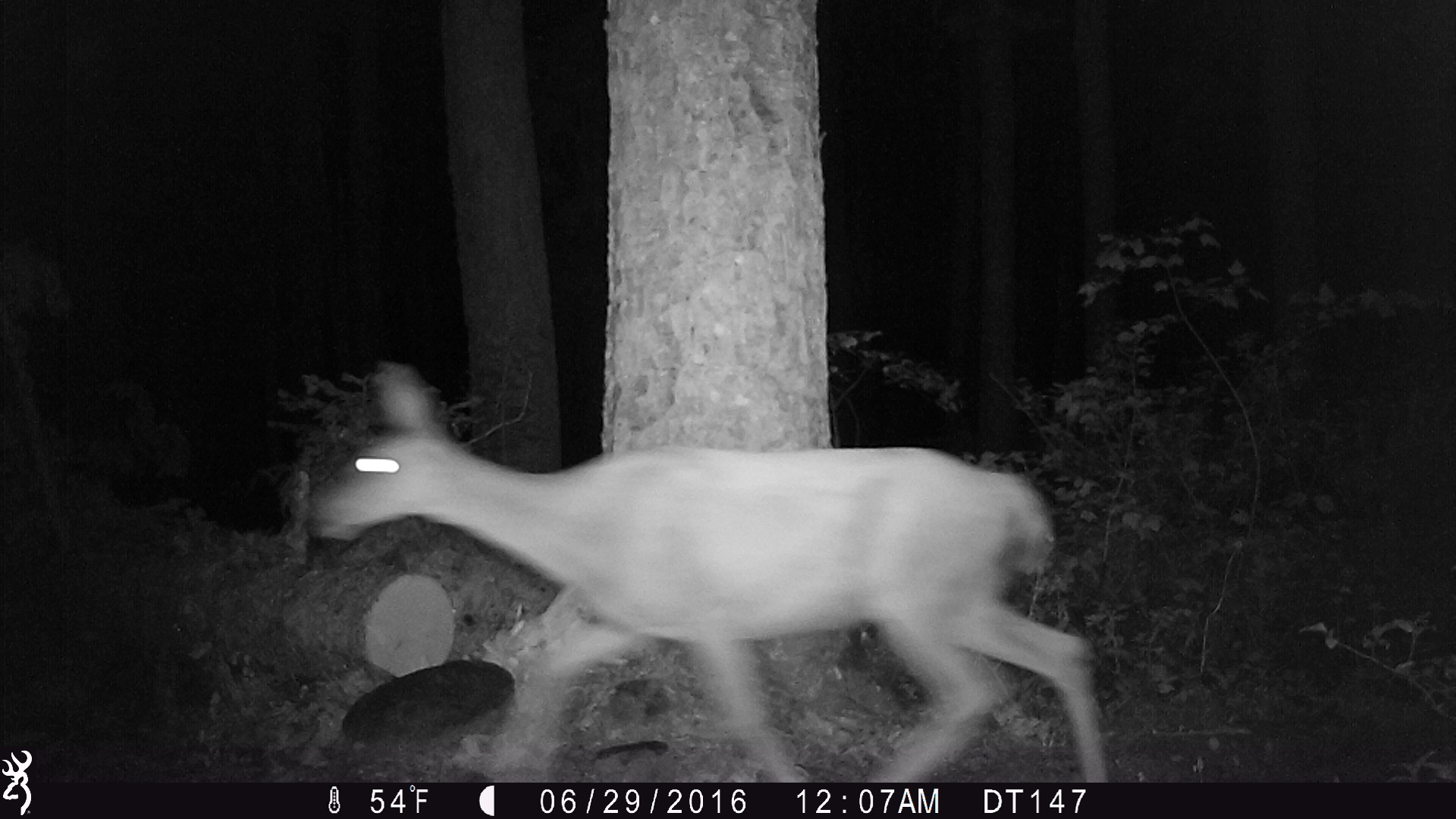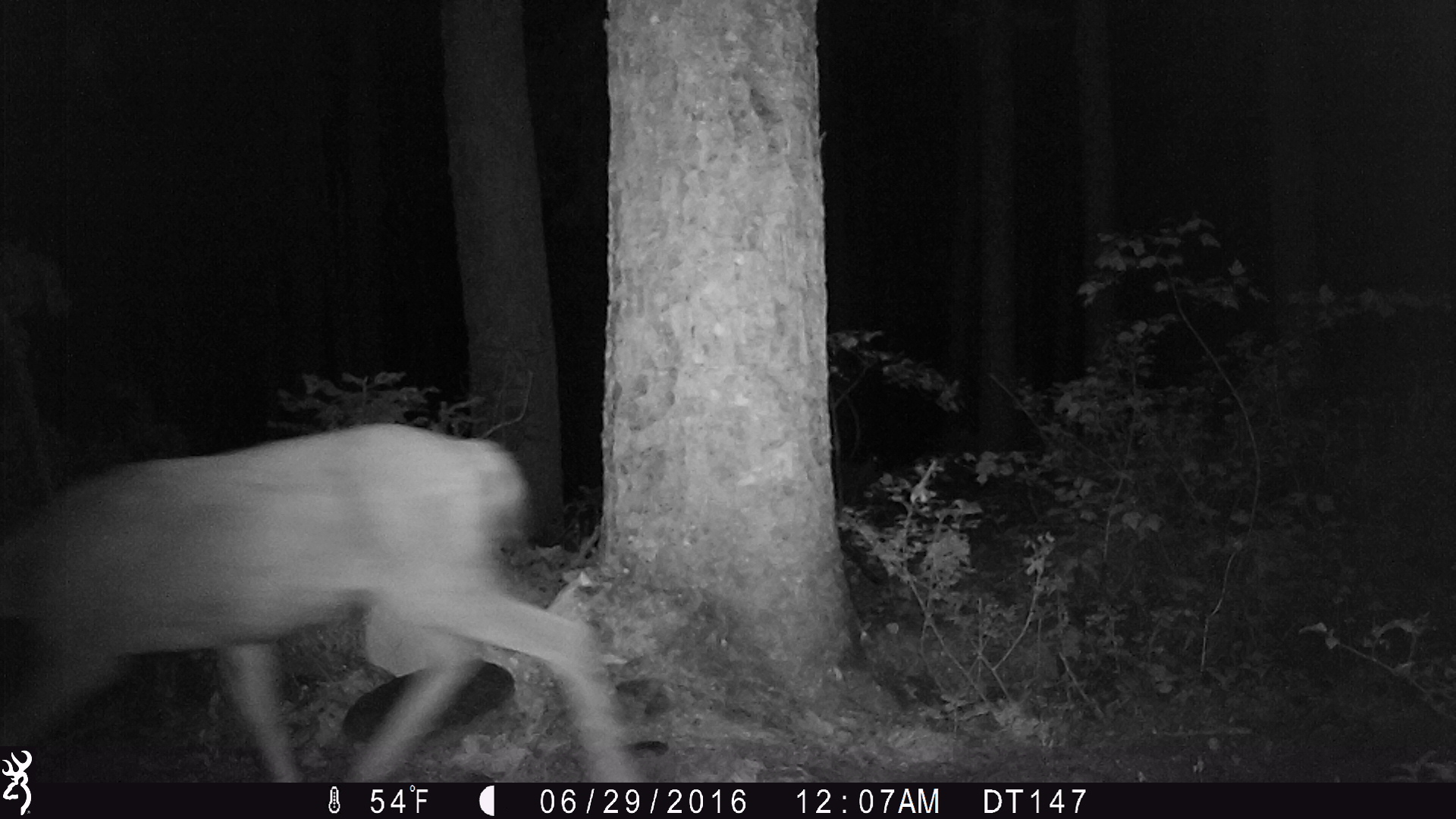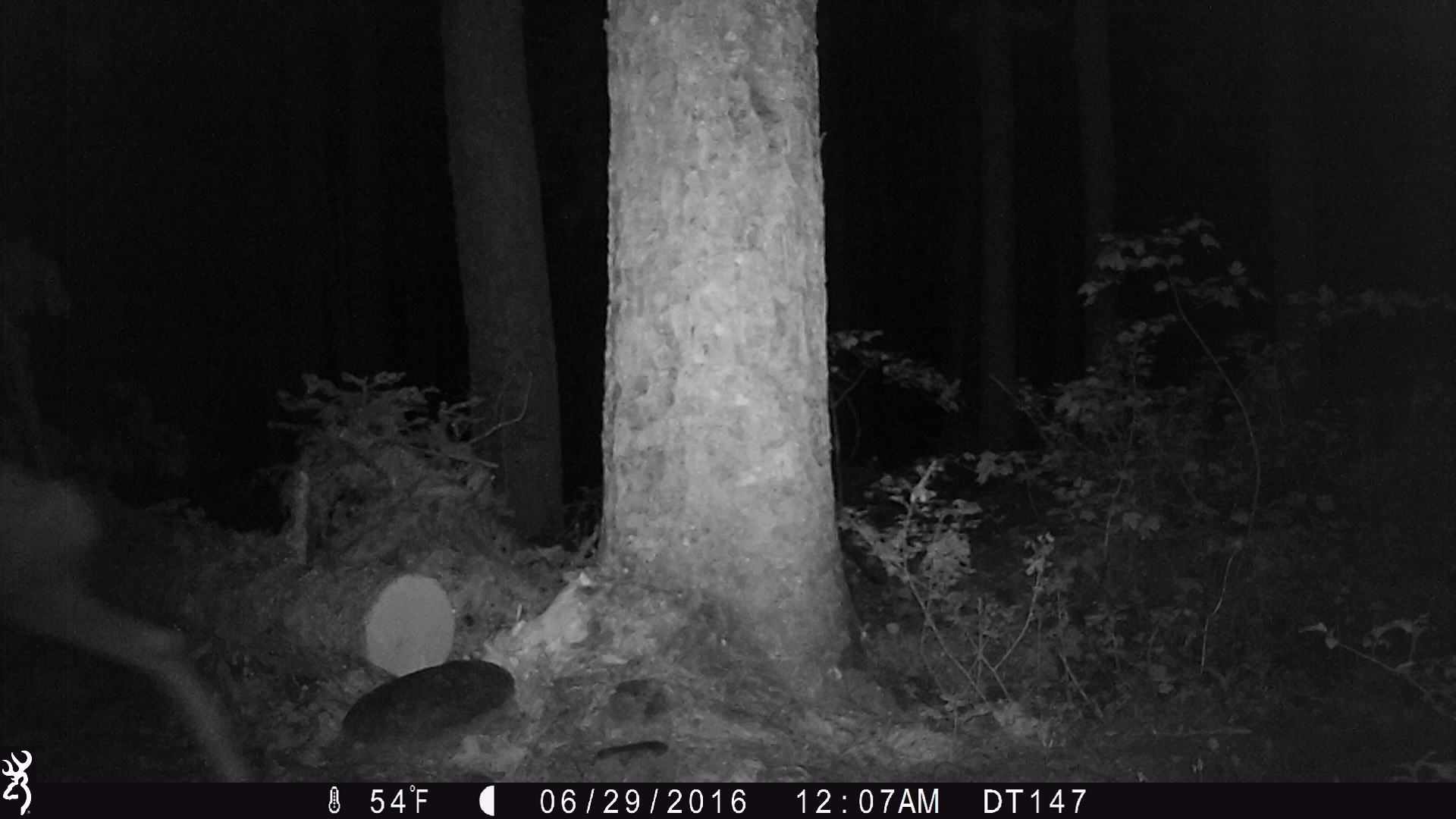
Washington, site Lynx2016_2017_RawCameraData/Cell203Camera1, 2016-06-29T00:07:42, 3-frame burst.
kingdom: Animalia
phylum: Chordata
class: Mammalia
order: Artiodactyla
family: Cervidae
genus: Odocoileus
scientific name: Odocoileus hemionus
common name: mule deer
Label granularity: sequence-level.